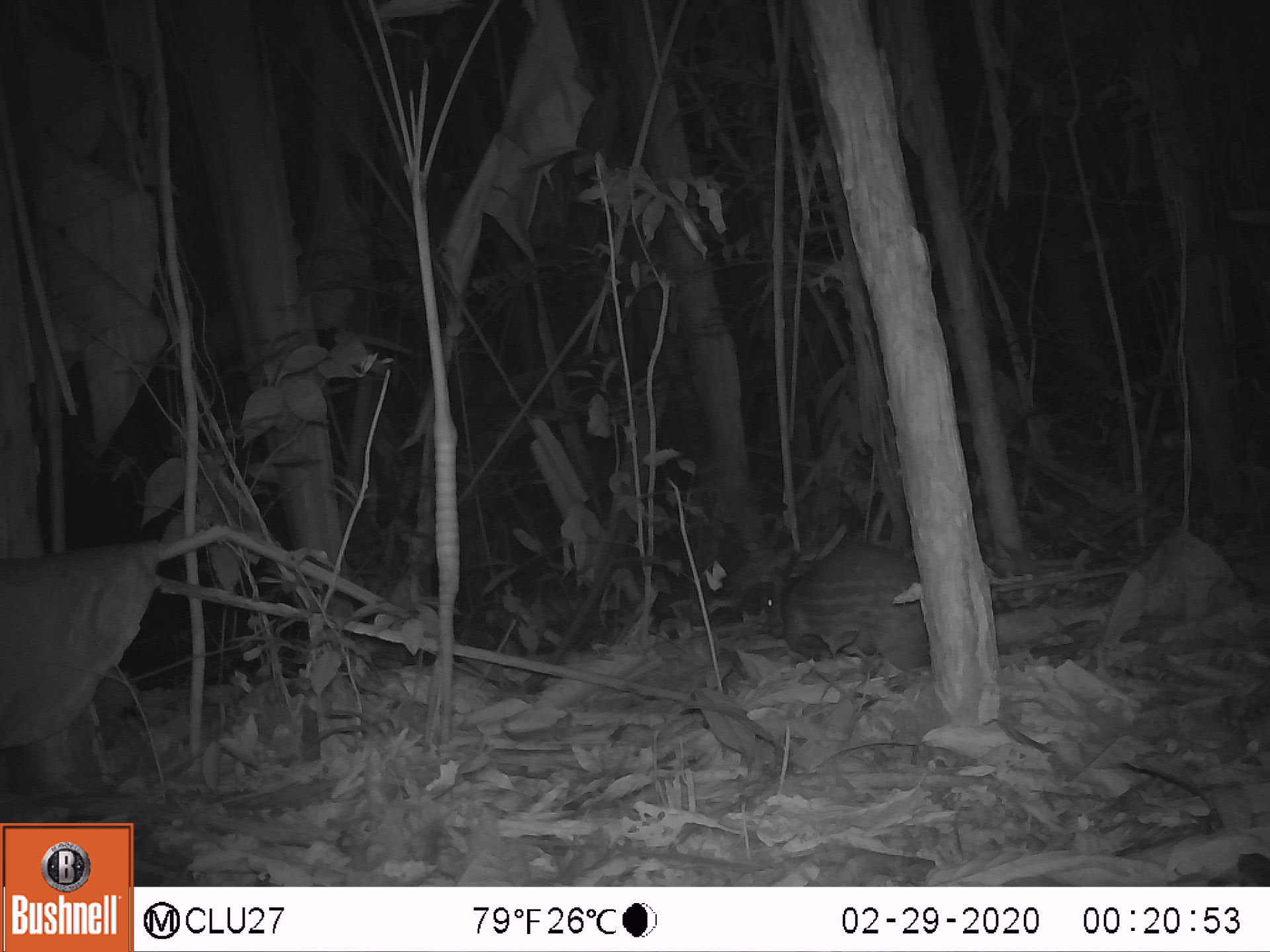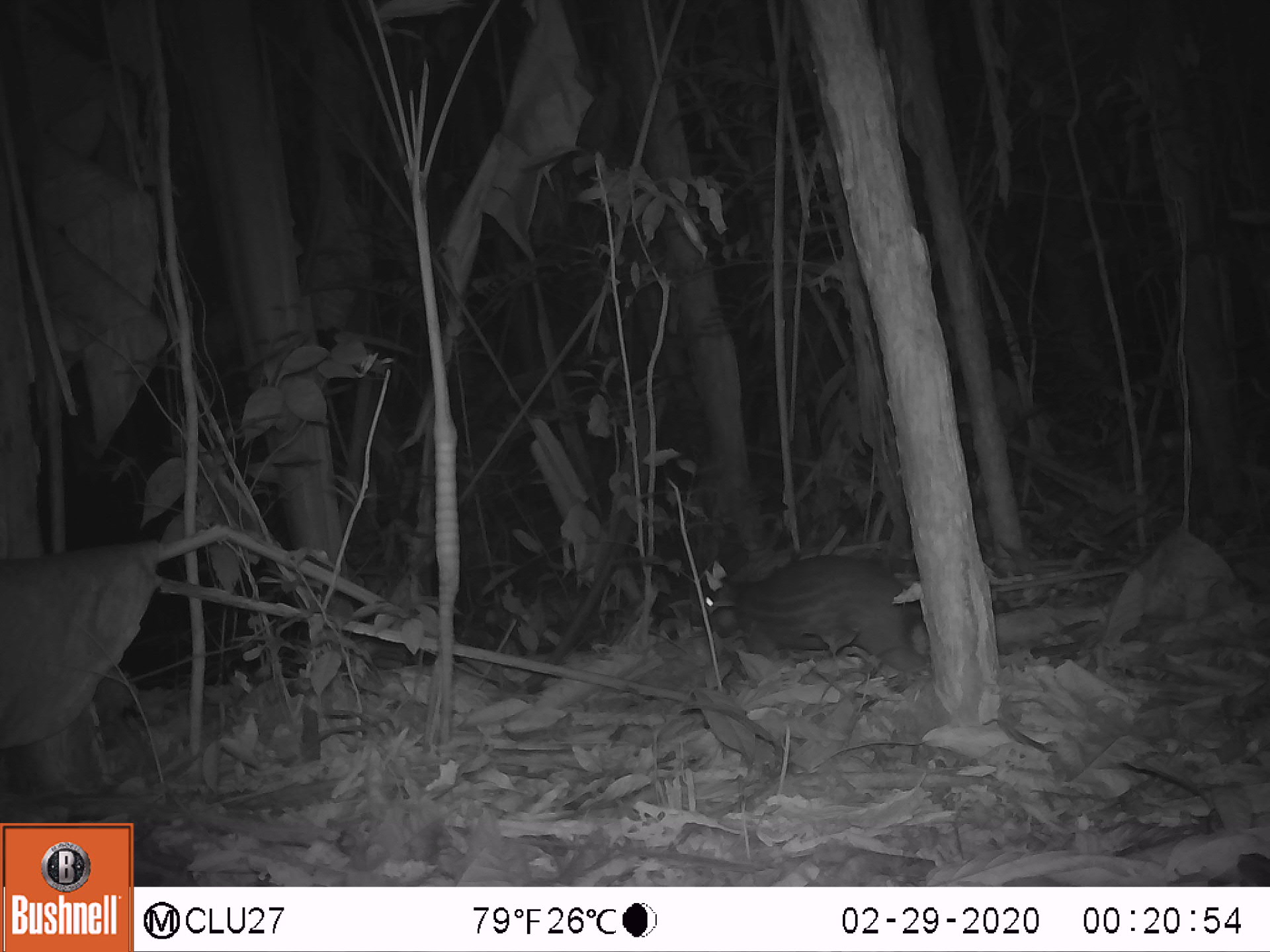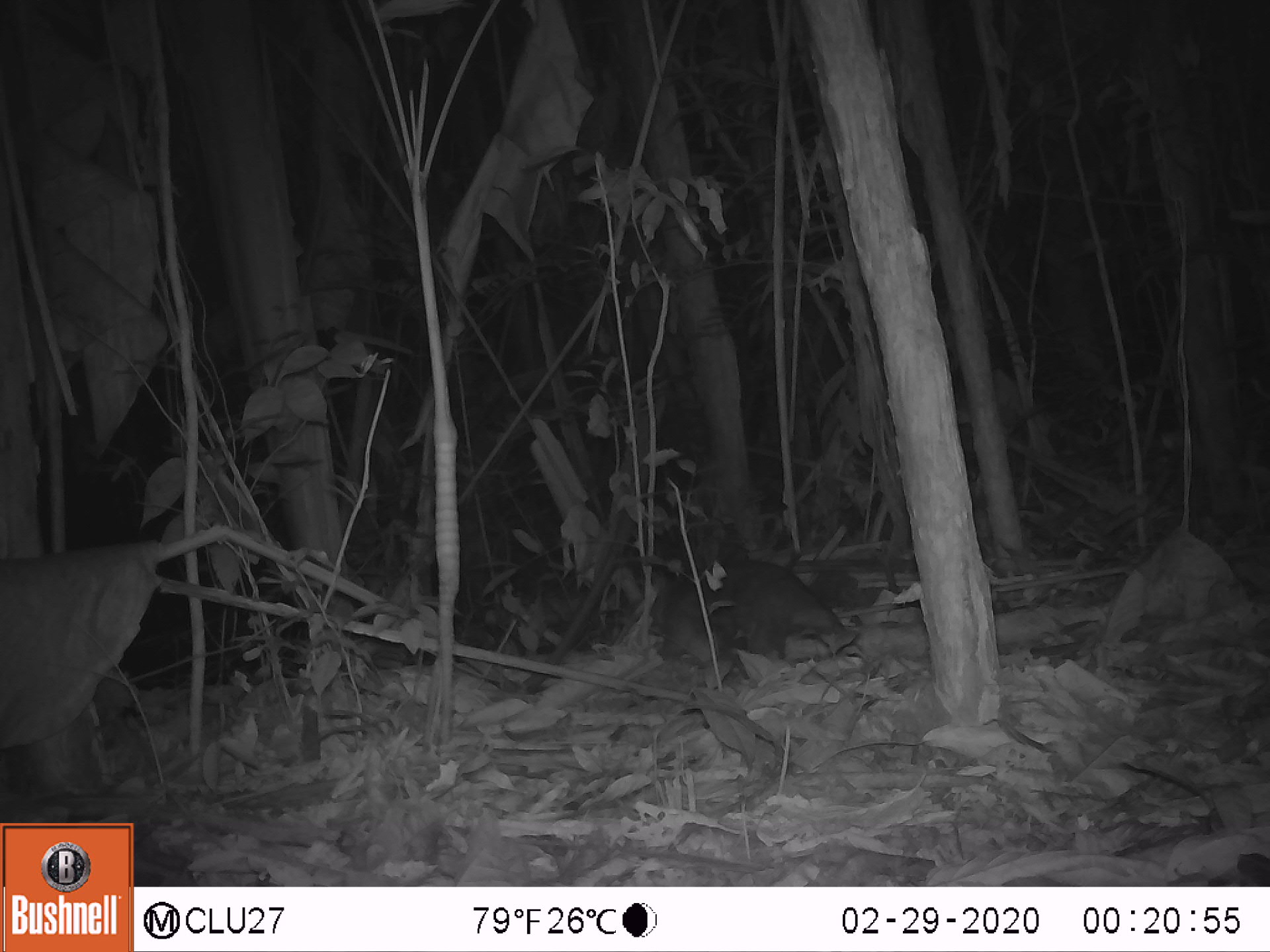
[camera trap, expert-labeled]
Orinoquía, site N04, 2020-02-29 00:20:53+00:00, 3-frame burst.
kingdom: Animalia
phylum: Chordata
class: Mammalia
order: Rodentia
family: Cuniculidae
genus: Cuniculus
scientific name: Cuniculus paca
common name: spotted paca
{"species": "spotted paca (Cuniculus paca)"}